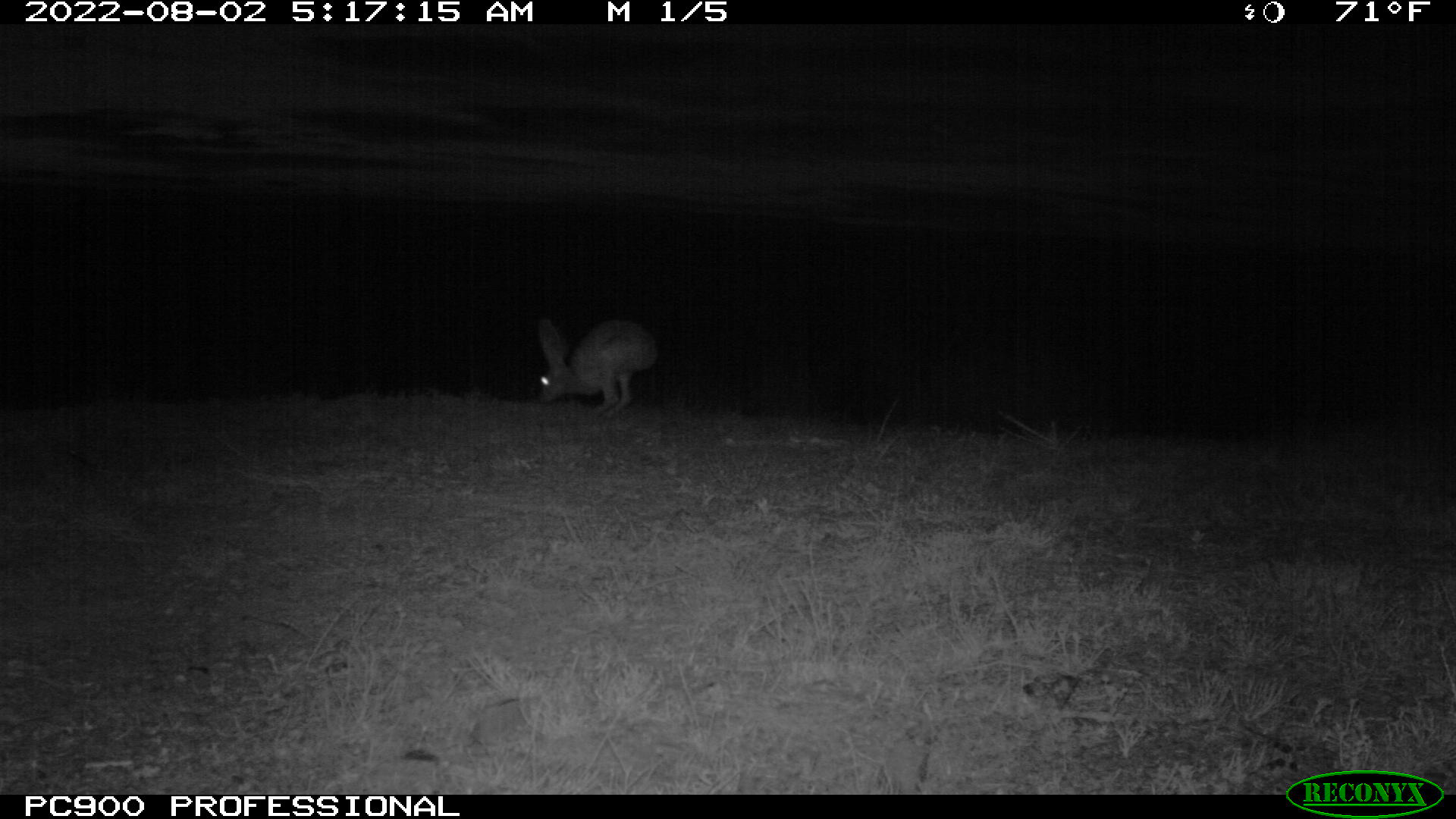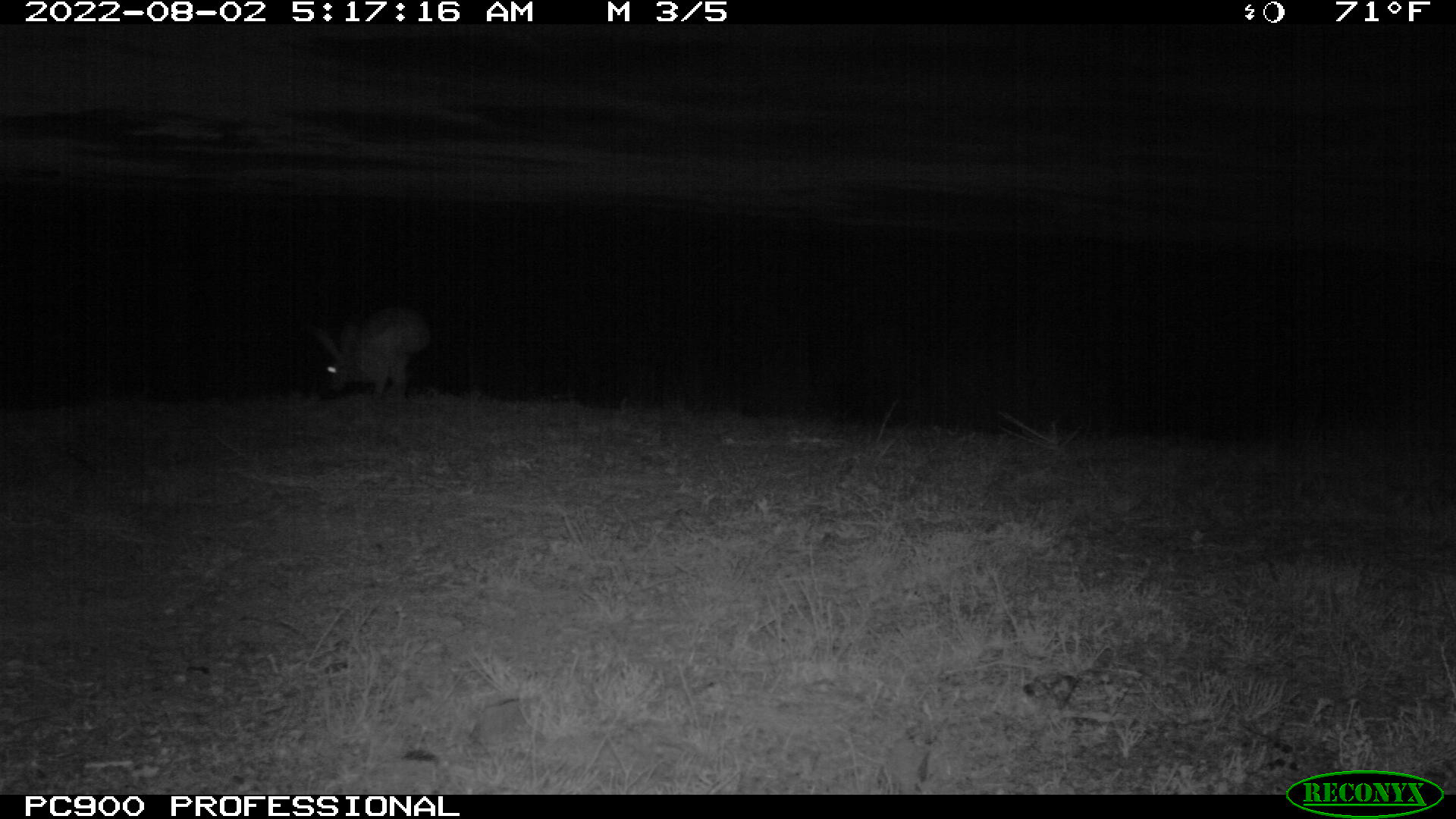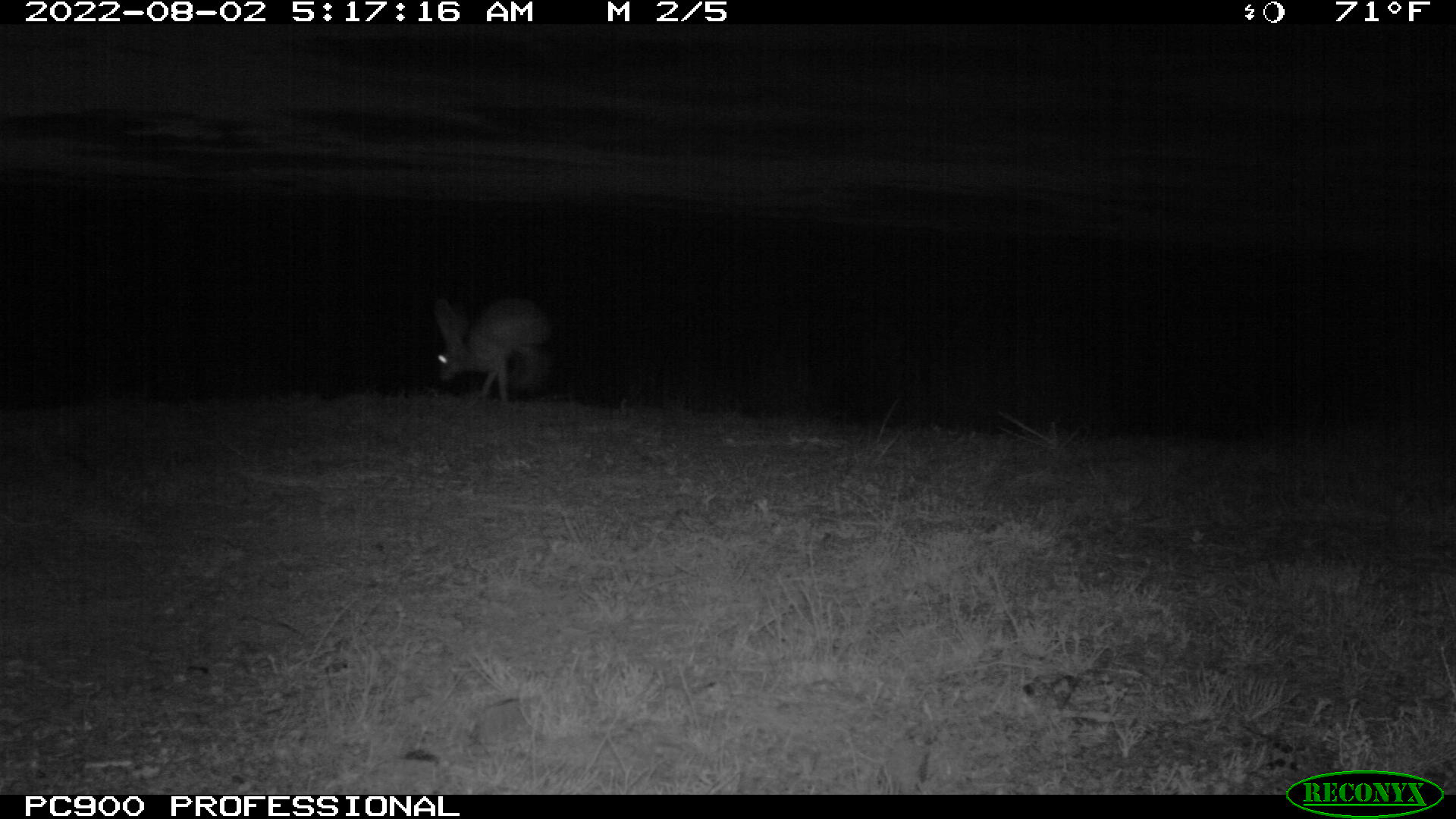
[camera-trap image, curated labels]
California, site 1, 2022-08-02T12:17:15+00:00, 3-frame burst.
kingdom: Animalia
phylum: Chordata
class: Mammalia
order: Lagomorpha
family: Leporidae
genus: Lepus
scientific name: Lepus californicus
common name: black-tailed jackrabbit